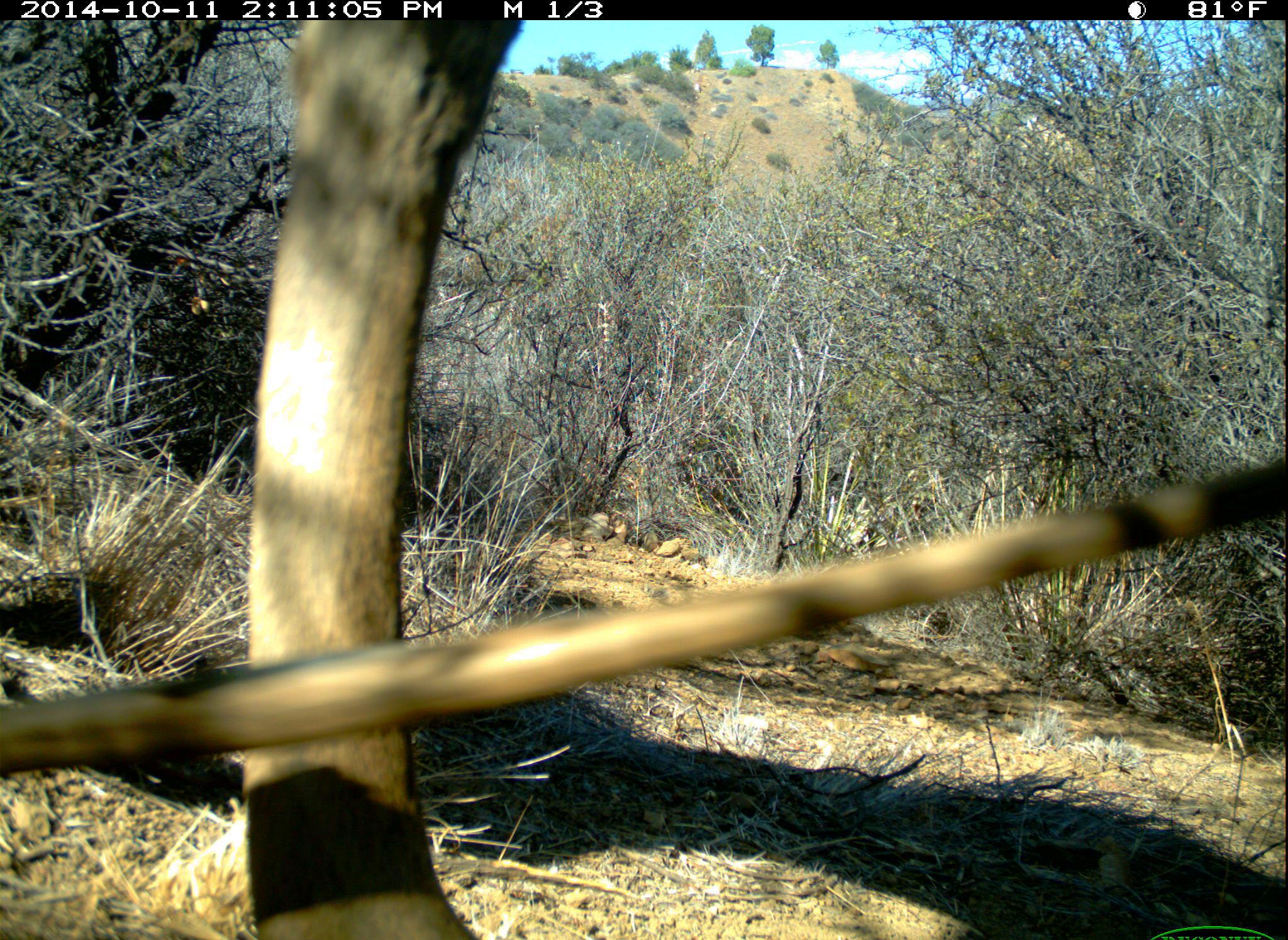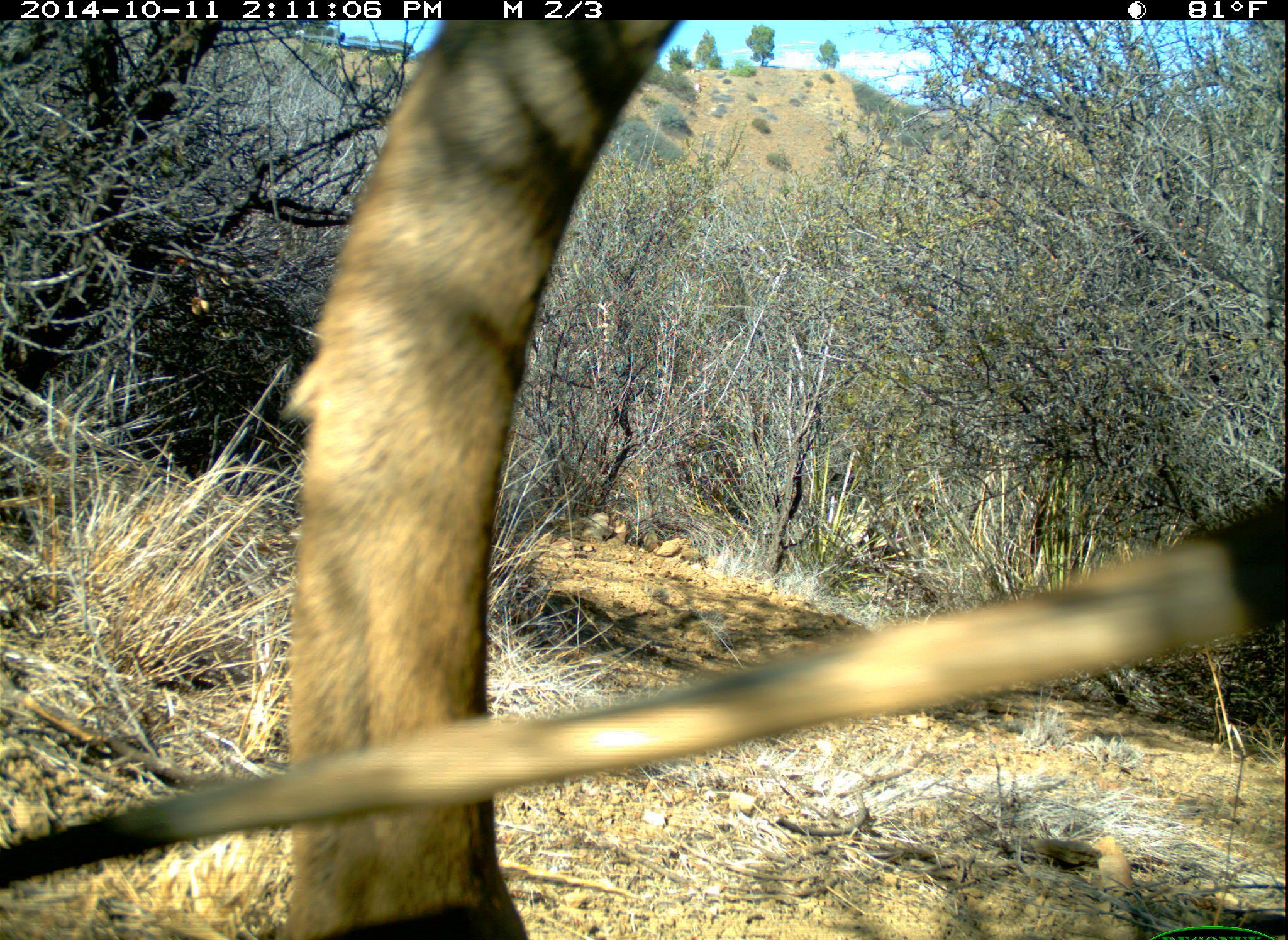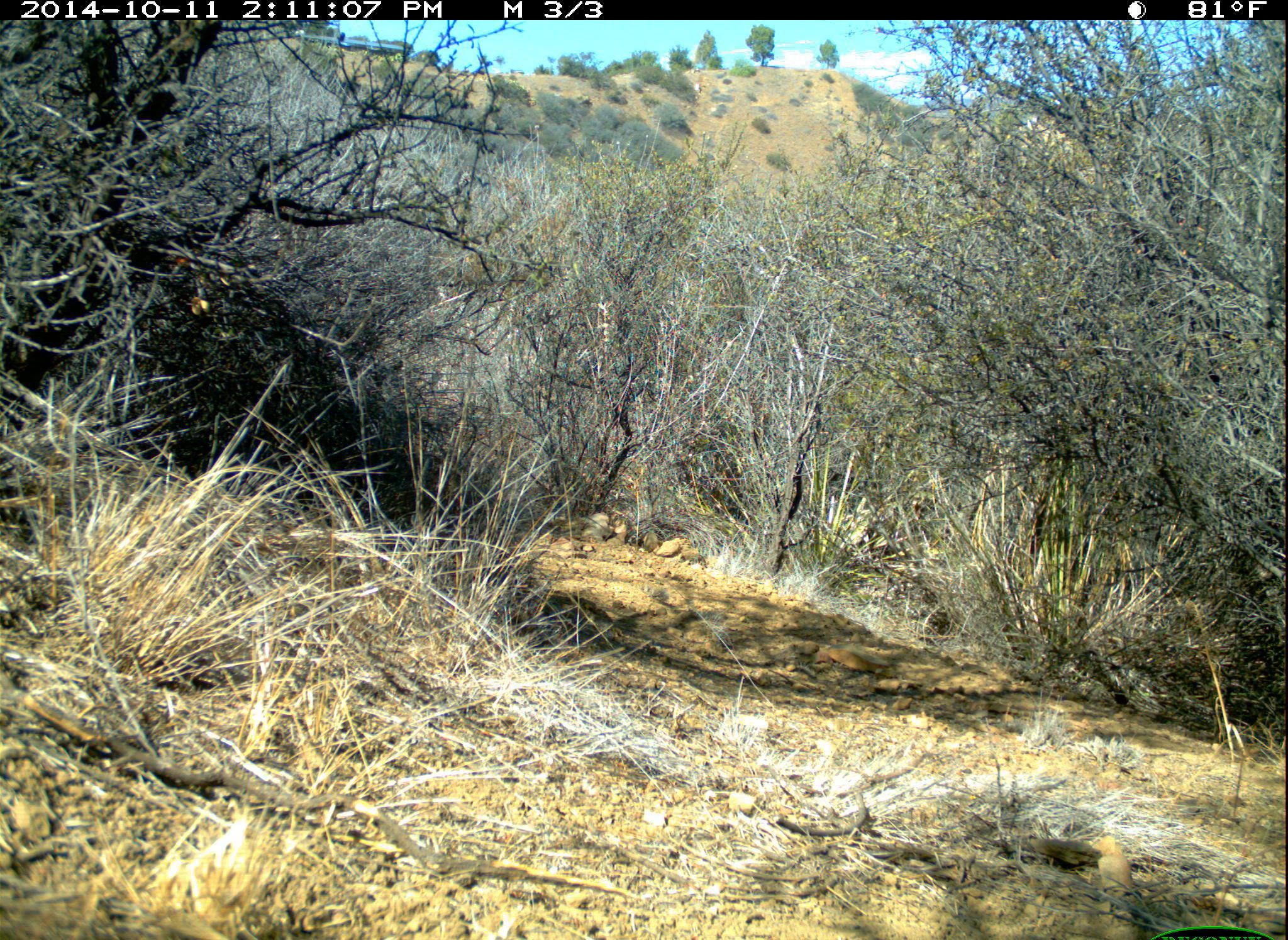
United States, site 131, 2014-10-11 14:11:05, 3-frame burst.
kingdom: Animalia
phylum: Chordata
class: Mammalia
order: Artiodactyla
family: Cervidae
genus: Odocoileus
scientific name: Odocoileus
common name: deer